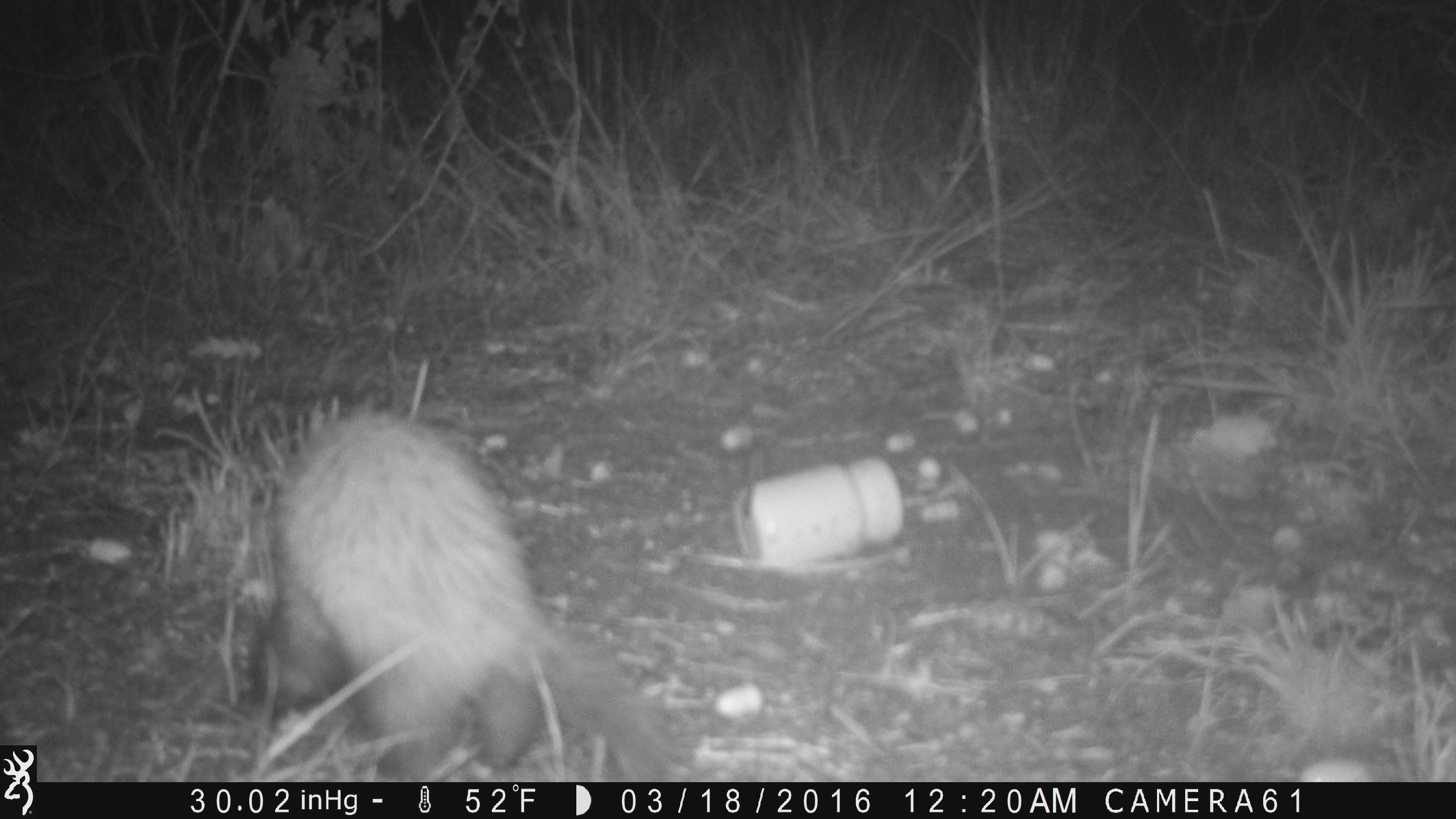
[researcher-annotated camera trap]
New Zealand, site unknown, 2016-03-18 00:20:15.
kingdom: Animalia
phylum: Chordata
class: Mammalia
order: Carnivora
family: Mustelidae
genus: Mustela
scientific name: Mustela furo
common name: ferret